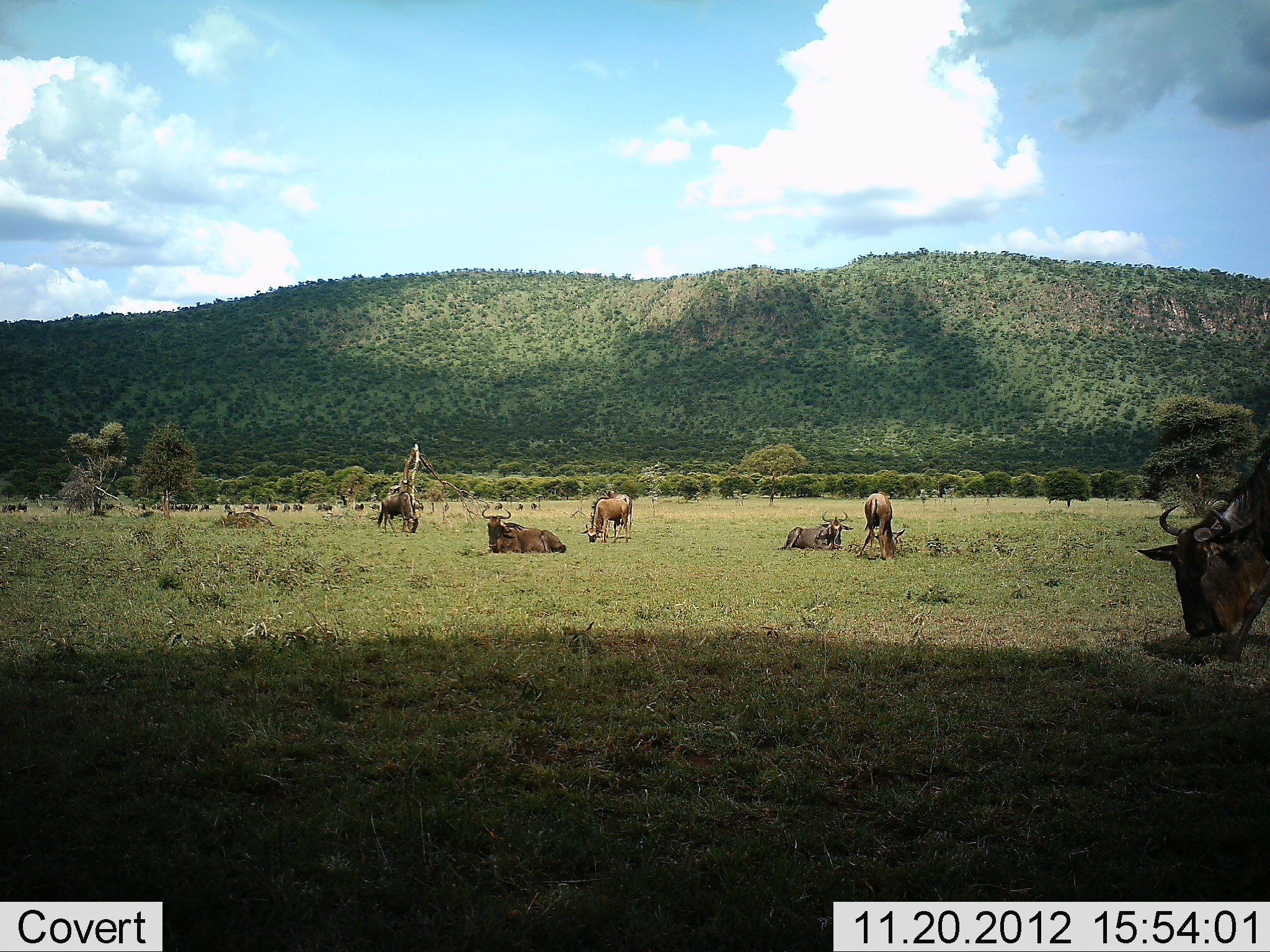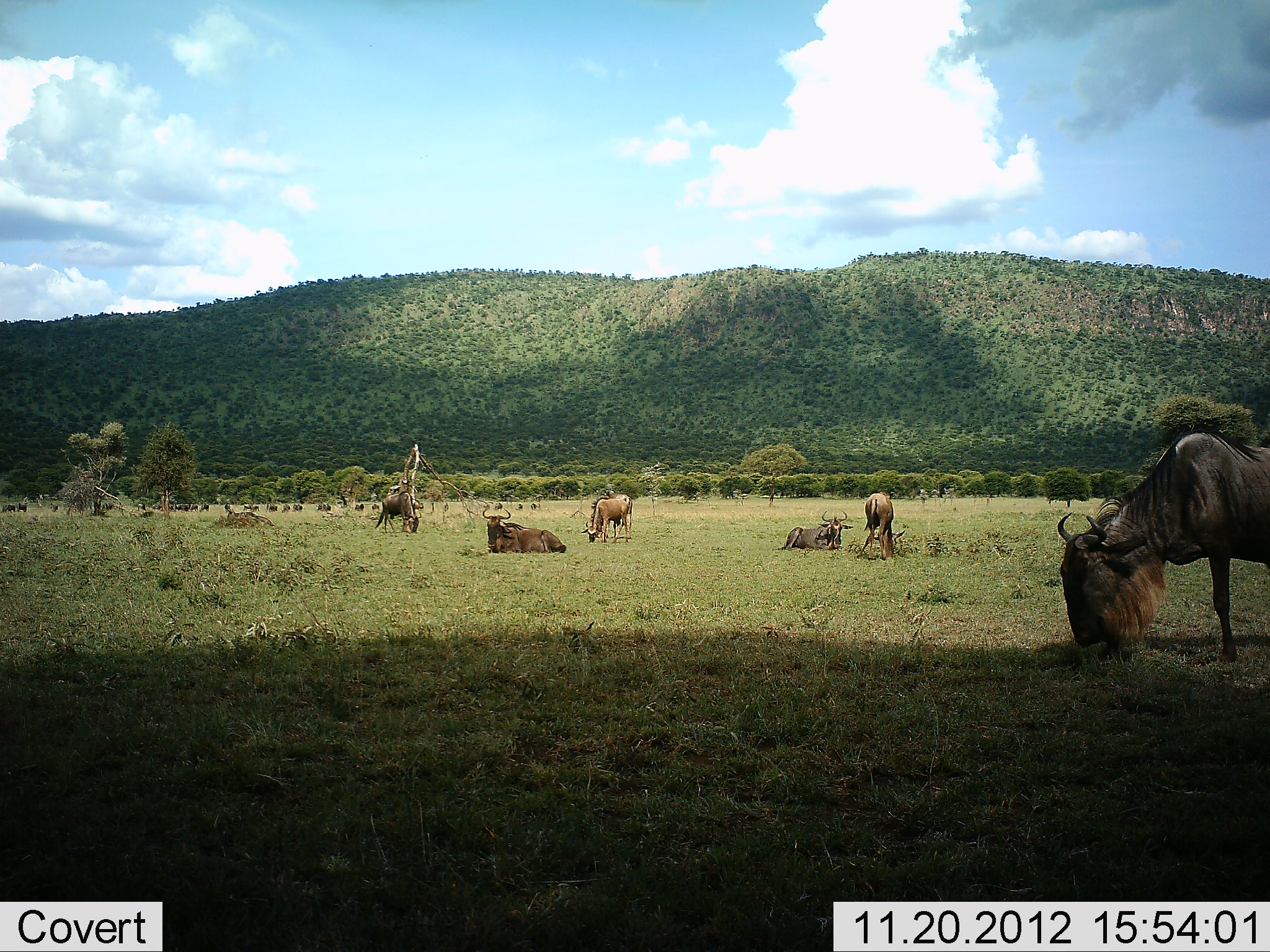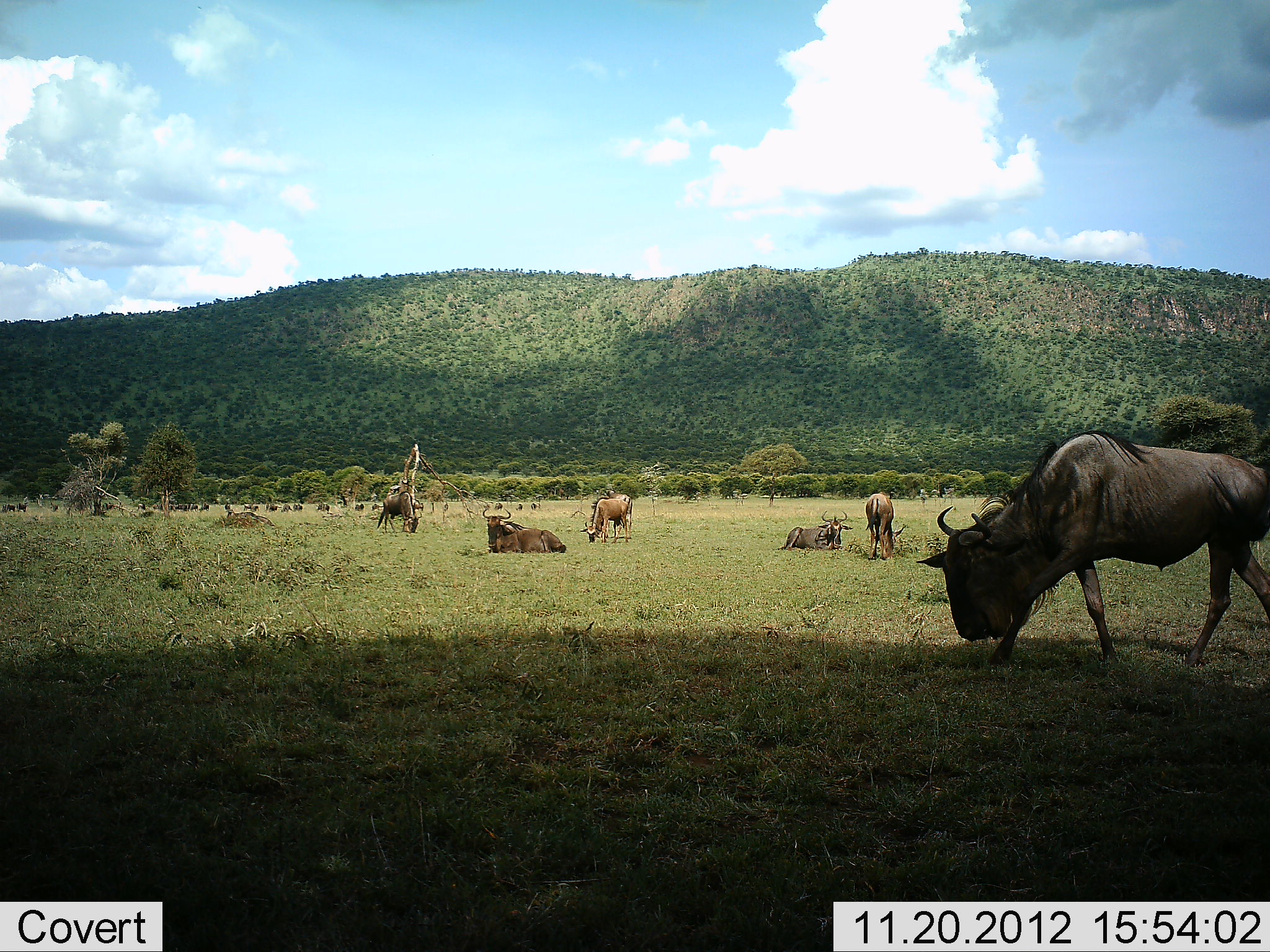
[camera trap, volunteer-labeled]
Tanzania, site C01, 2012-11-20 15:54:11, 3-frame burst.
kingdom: Animalia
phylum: Chordata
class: Mammalia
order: Artiodactyla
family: Bovidae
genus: Connochaetes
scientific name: Connochaetes taurinus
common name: blue wildebeest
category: wildebeest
Wildebeest (blue wildebeest) (Connochaetes taurinus), count 6. Behavior (volunteer vote fractions): standing 65%, resting 94%, moving 39%, interacting 3%. Young present (vote fraction): 0%. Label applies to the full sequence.